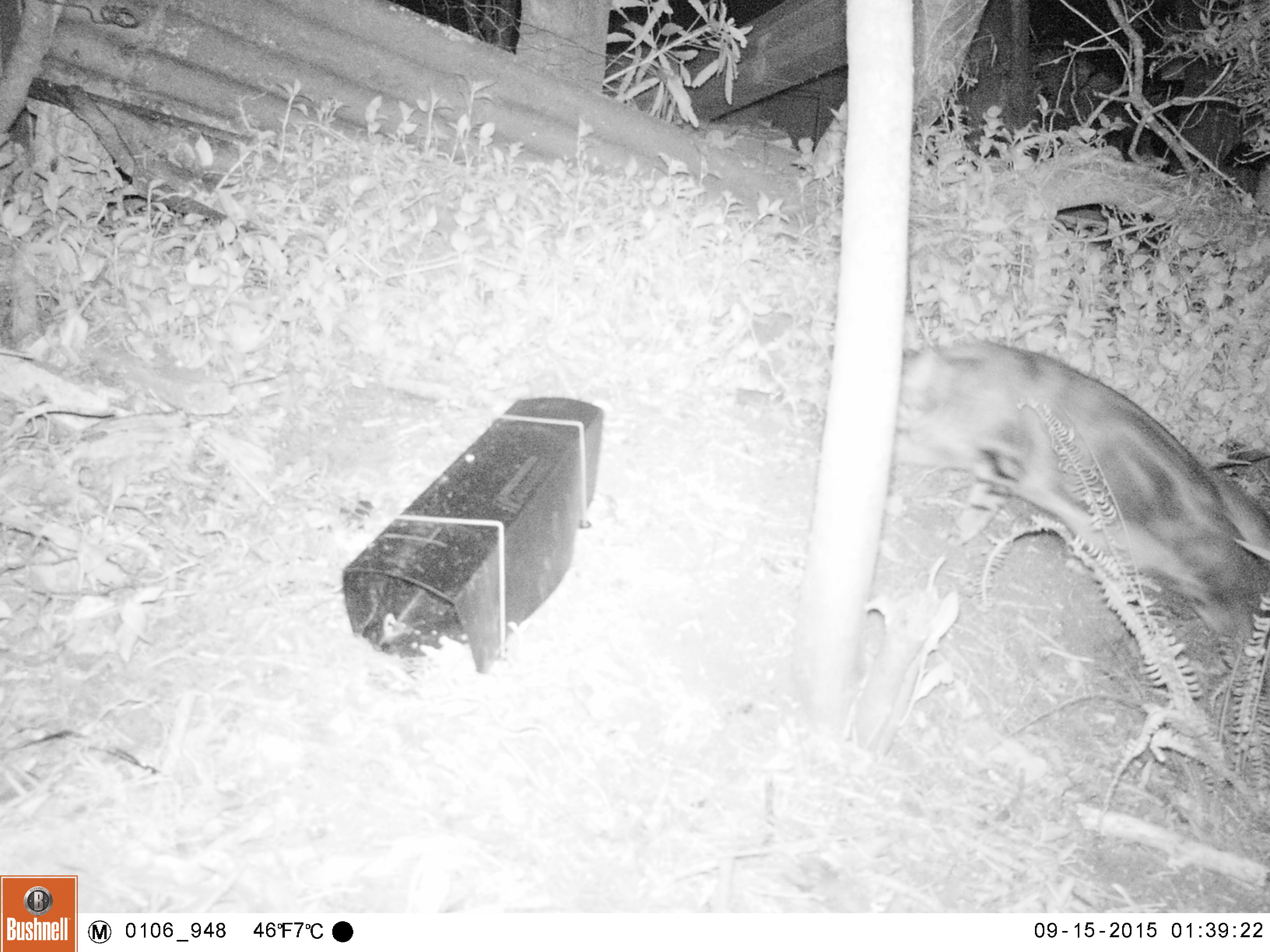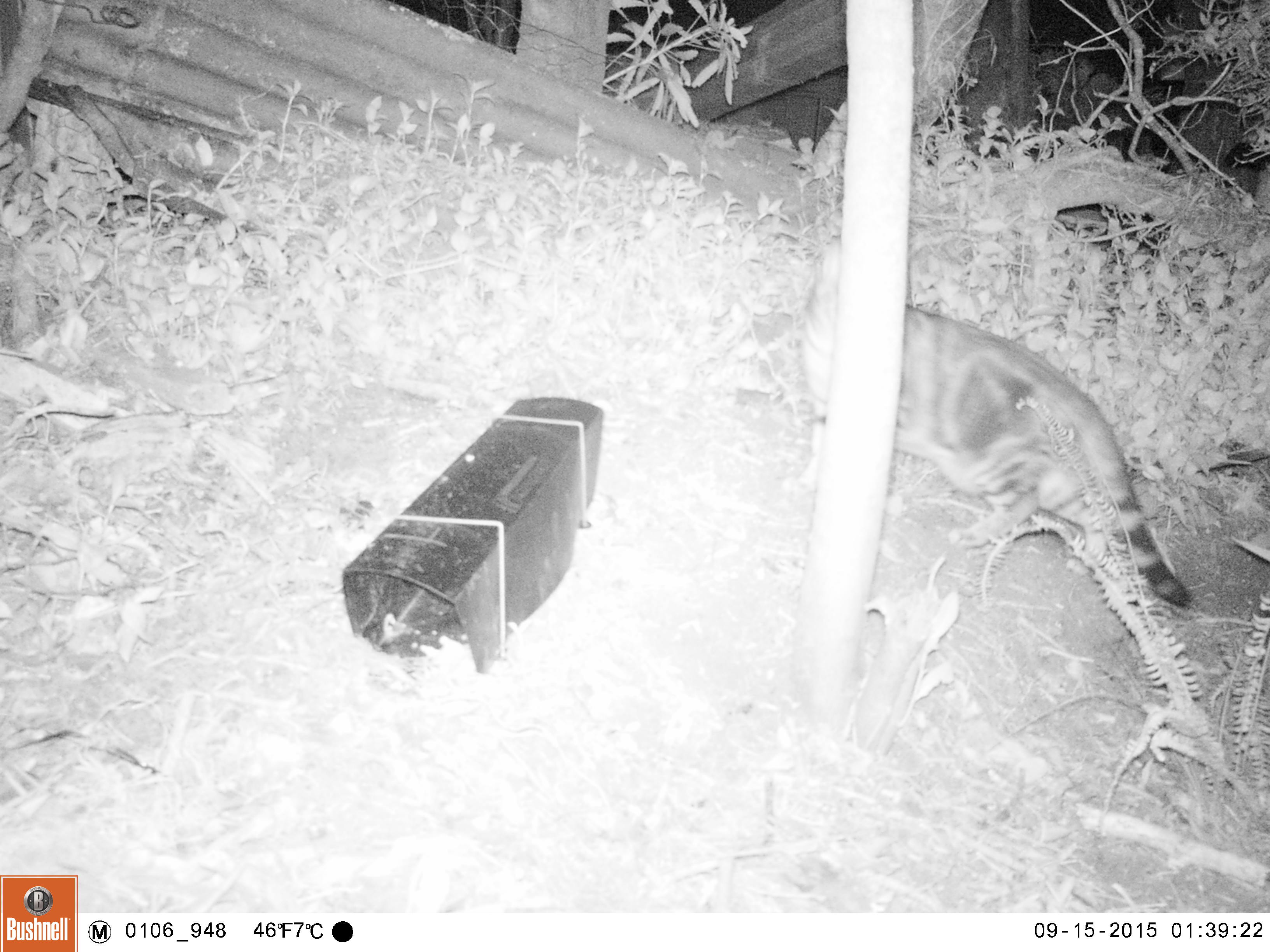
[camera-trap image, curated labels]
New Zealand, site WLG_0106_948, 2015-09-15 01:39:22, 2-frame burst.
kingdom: Animalia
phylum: Chordata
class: Mammalia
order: Carnivora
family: Felidae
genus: Felis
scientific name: Felis catus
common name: domestic cat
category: cat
Cat (domestic cat) (Felis catus).